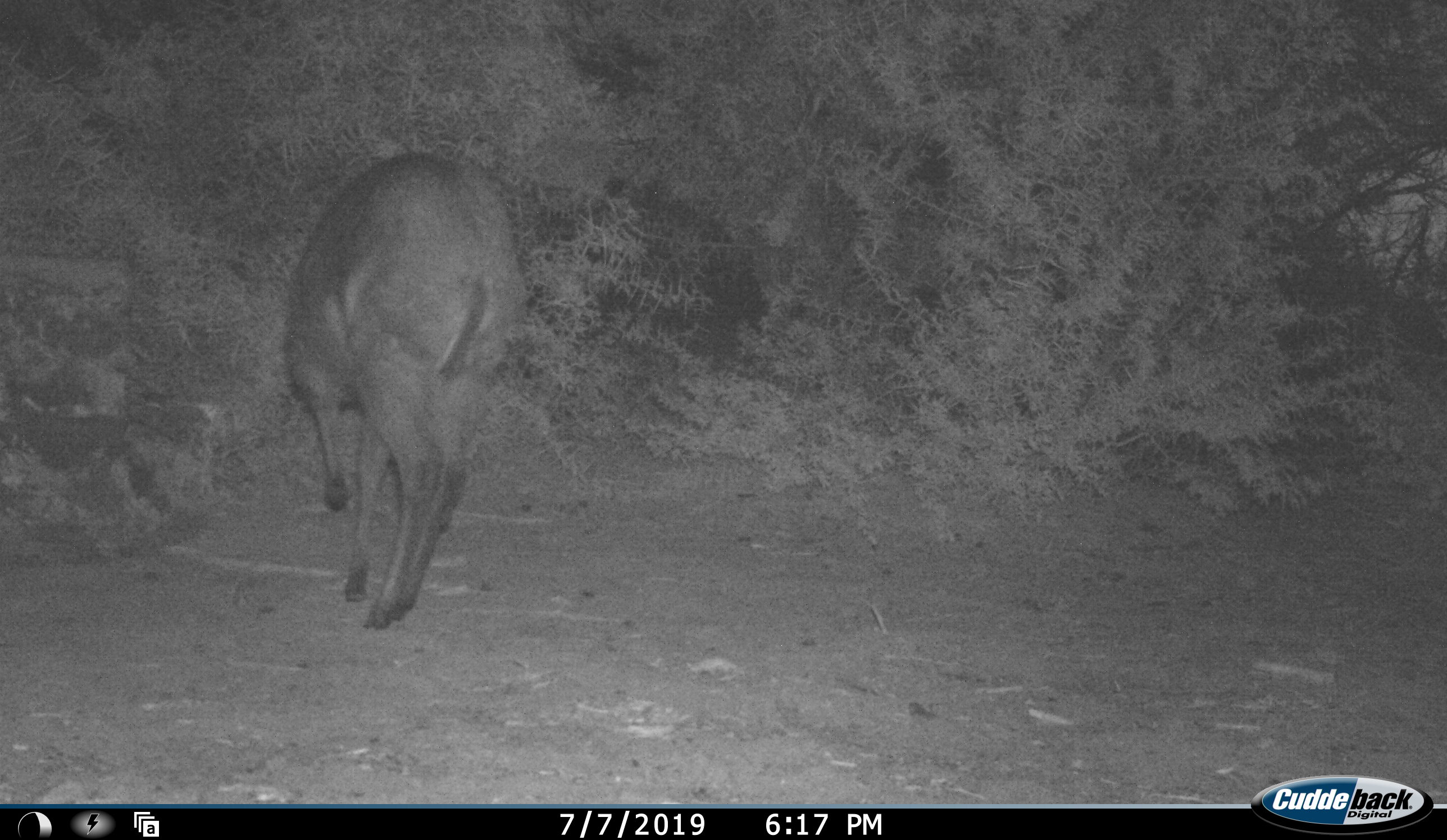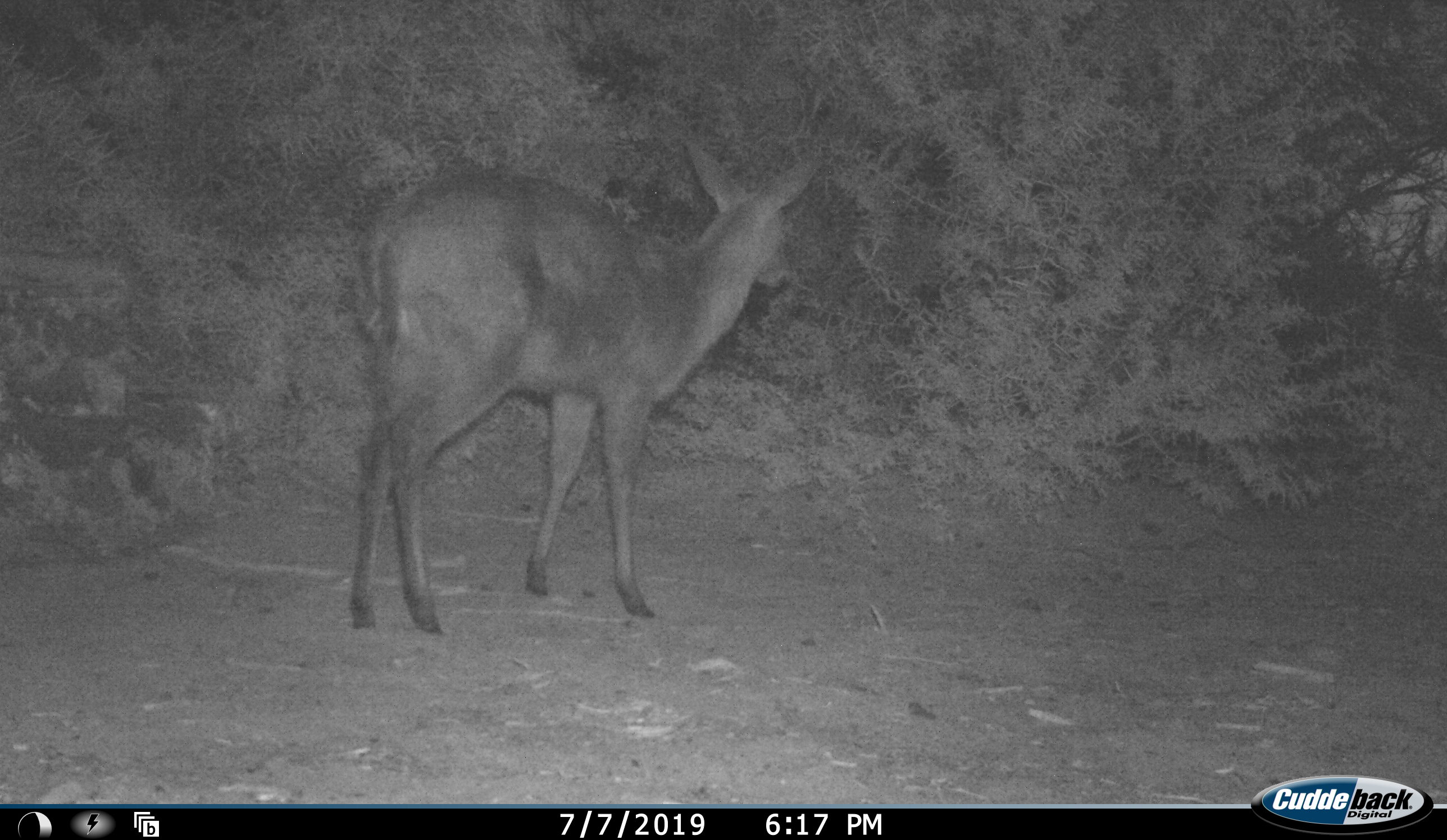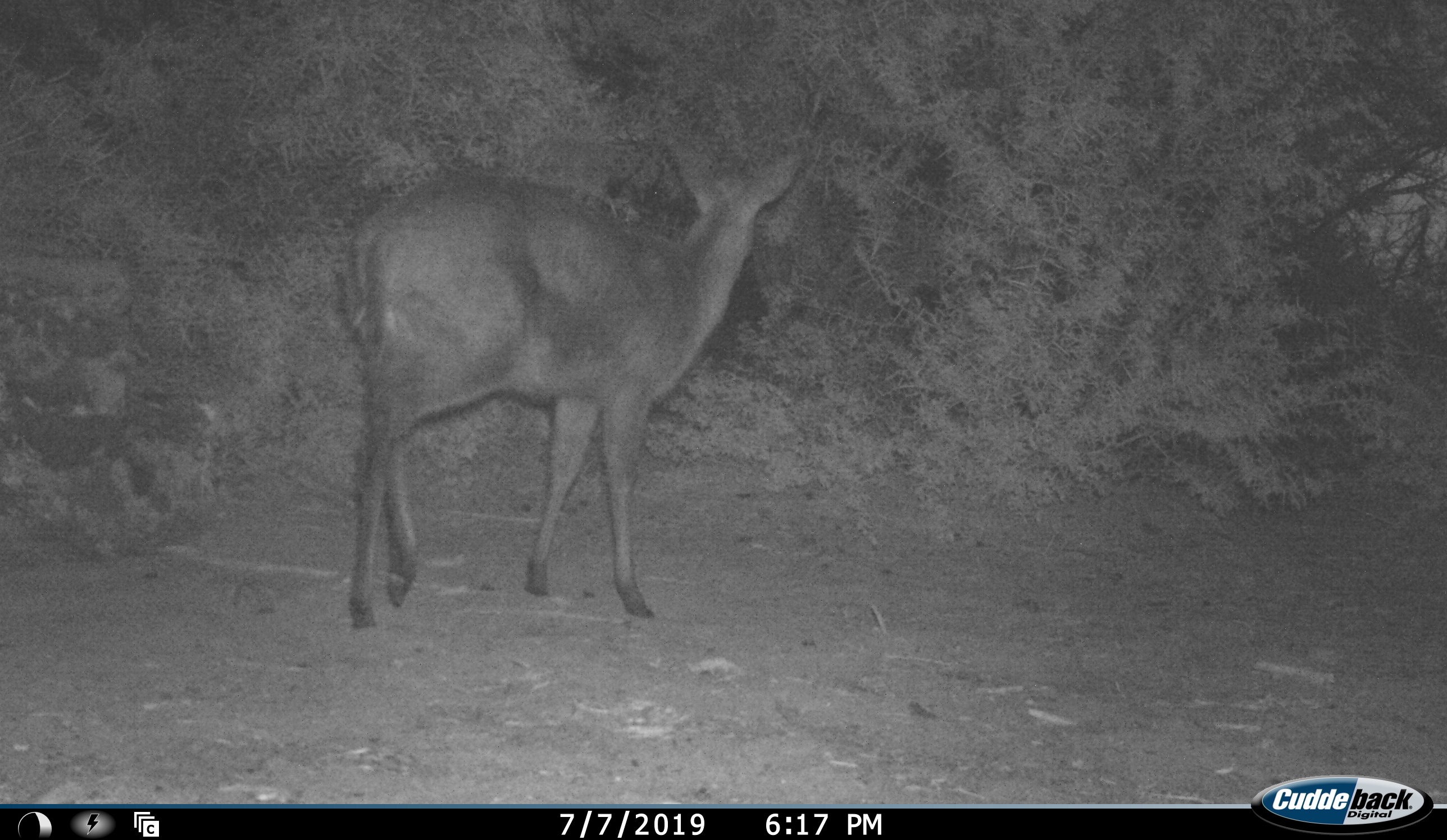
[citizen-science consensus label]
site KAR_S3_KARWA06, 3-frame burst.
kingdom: Animalia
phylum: Chordata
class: Mammalia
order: Artiodactyla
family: Bovidae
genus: Sylvicapra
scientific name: Sylvicapra grimmia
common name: common duiker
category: duikercommongrey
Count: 1.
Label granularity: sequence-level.